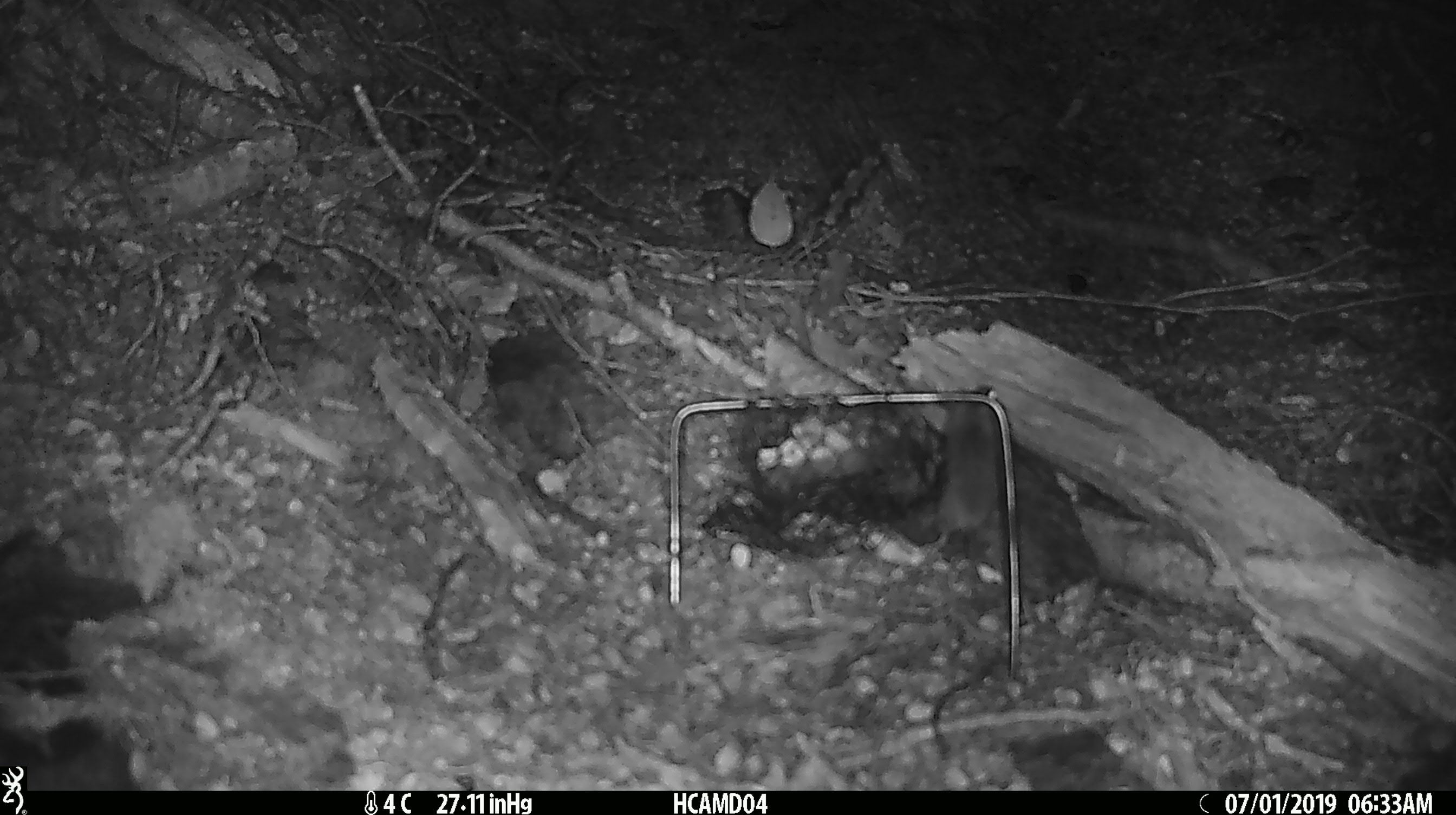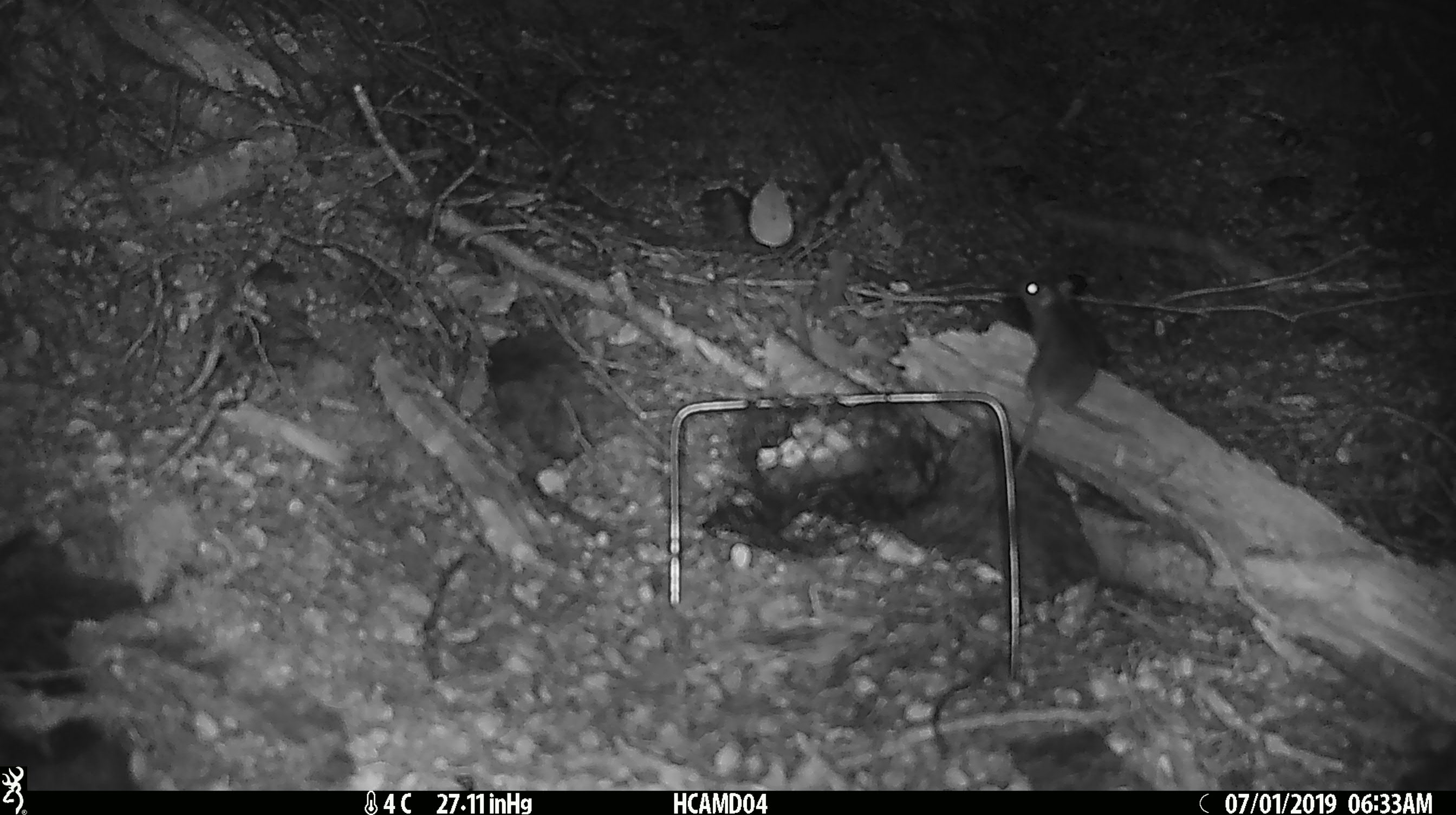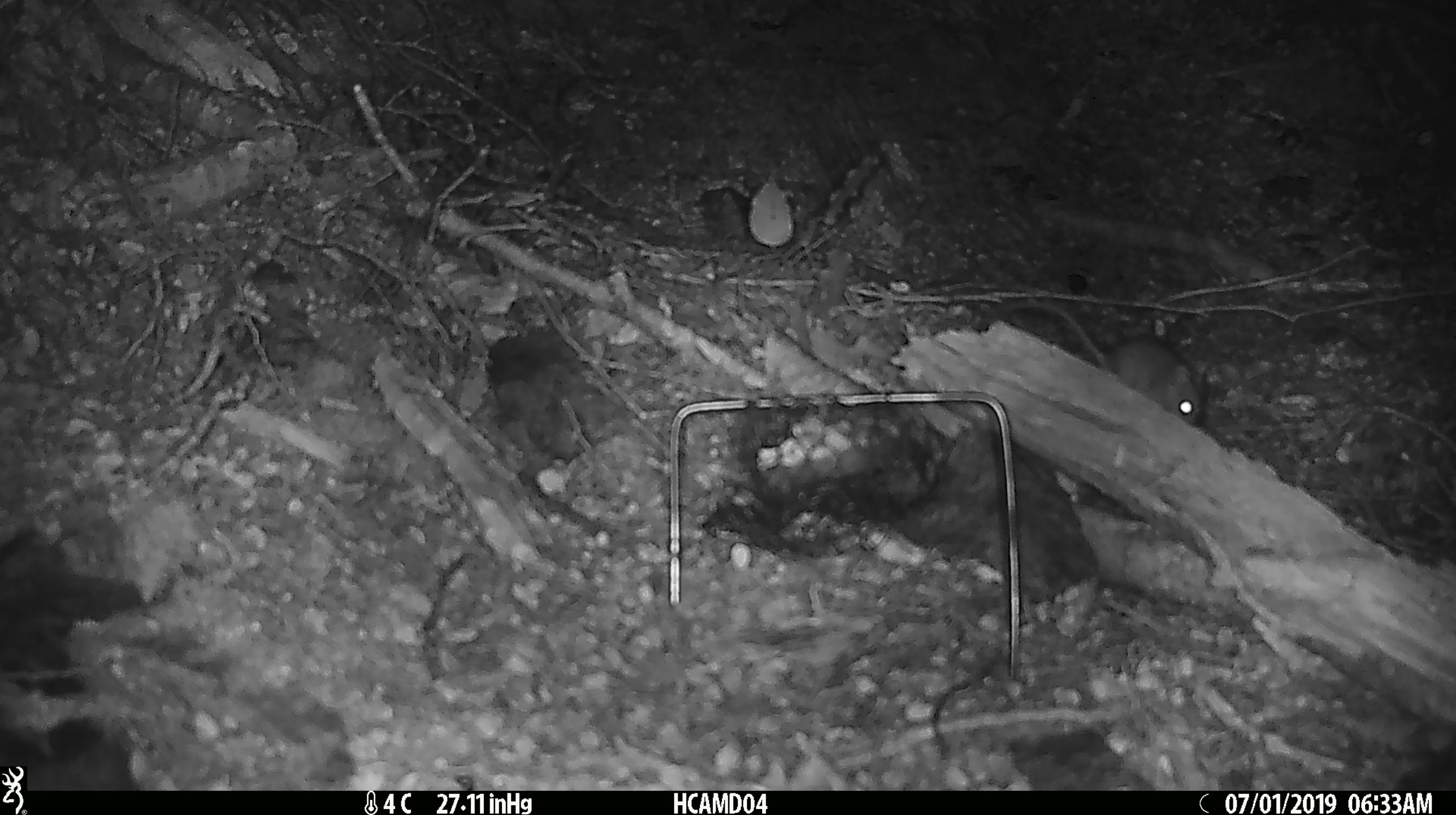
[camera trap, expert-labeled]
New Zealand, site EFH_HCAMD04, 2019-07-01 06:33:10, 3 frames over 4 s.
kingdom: Animalia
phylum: Chordata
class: Mammalia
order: Rodentia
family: Muridae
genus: Mus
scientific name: Mus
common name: mouse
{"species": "mouse (Mus)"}